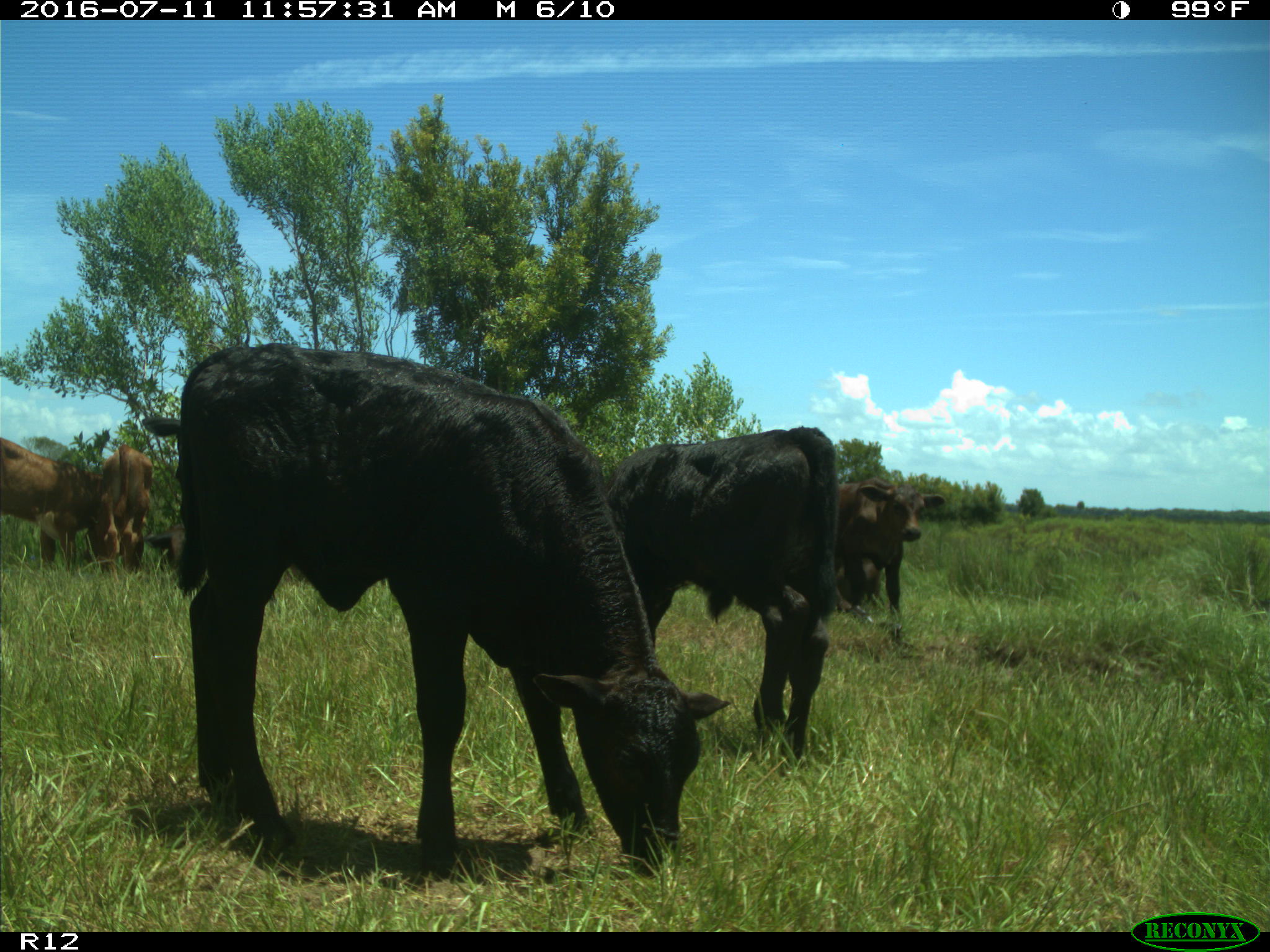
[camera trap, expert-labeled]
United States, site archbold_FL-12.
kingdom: Animalia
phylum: Chordata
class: Mammalia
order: Artiodactyla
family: Bovidae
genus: Bos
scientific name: Bos taurus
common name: domestic cow